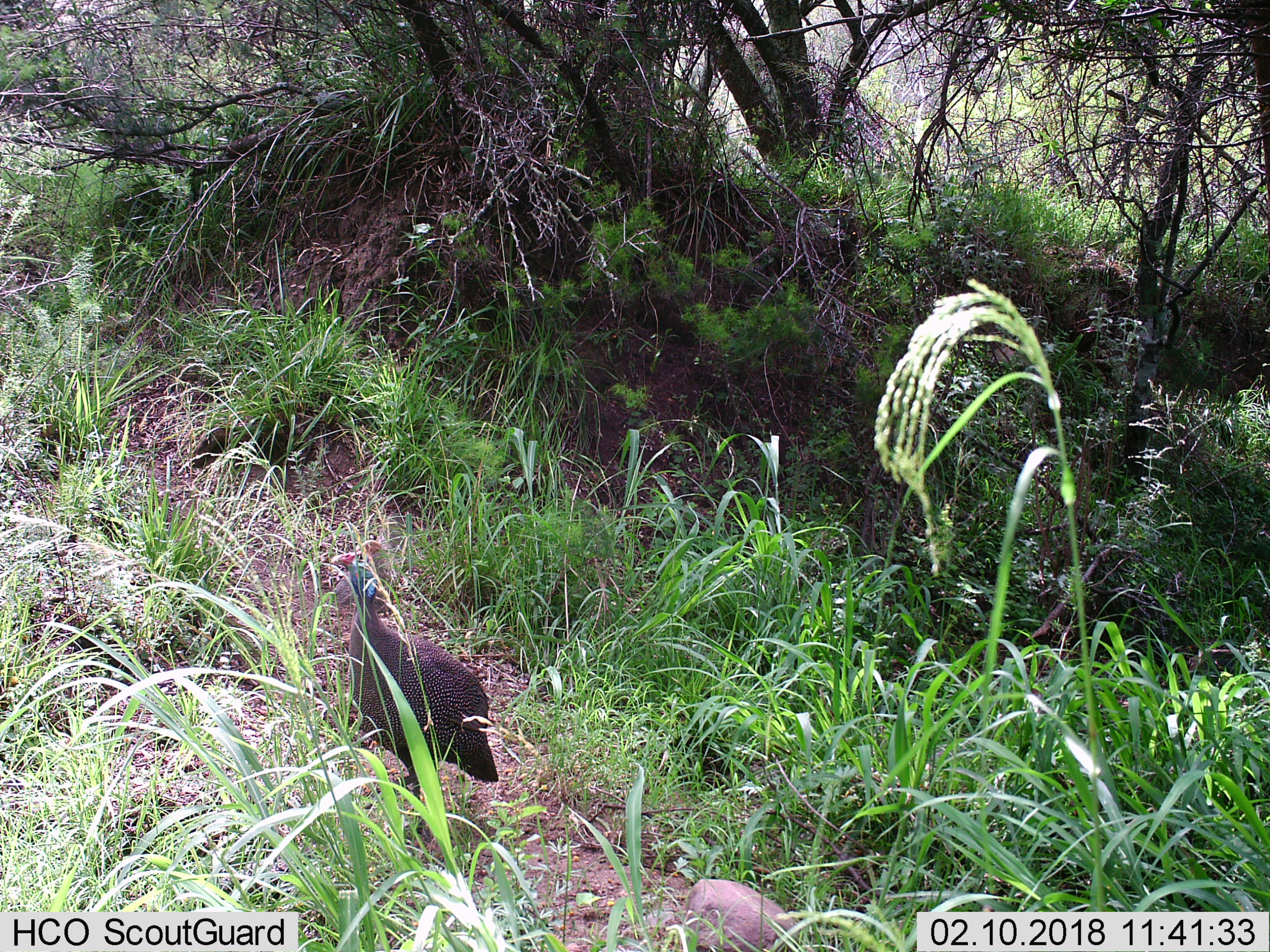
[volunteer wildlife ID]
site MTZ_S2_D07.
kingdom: Animalia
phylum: Chordata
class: Aves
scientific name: Aves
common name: bird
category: birdother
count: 1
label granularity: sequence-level